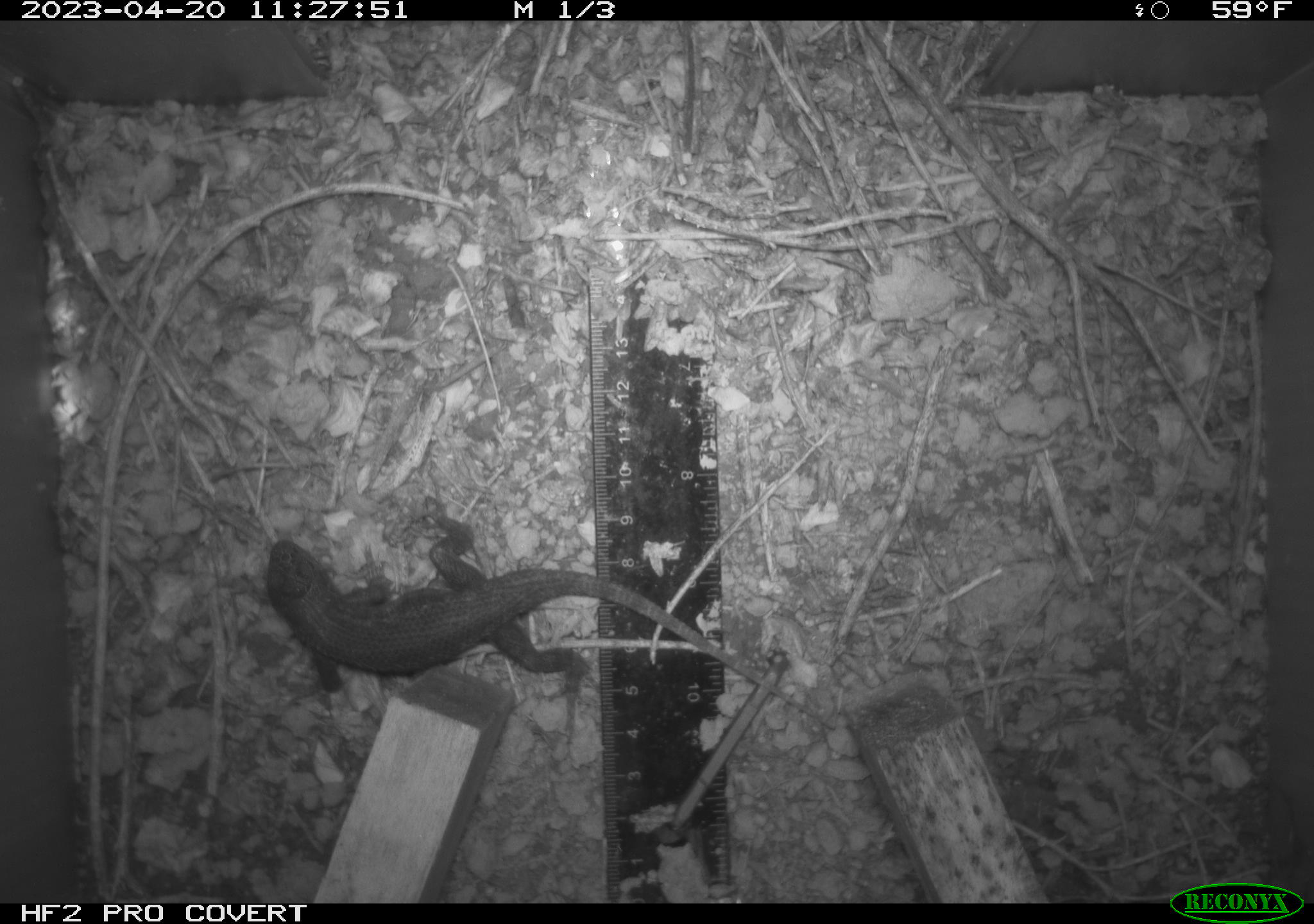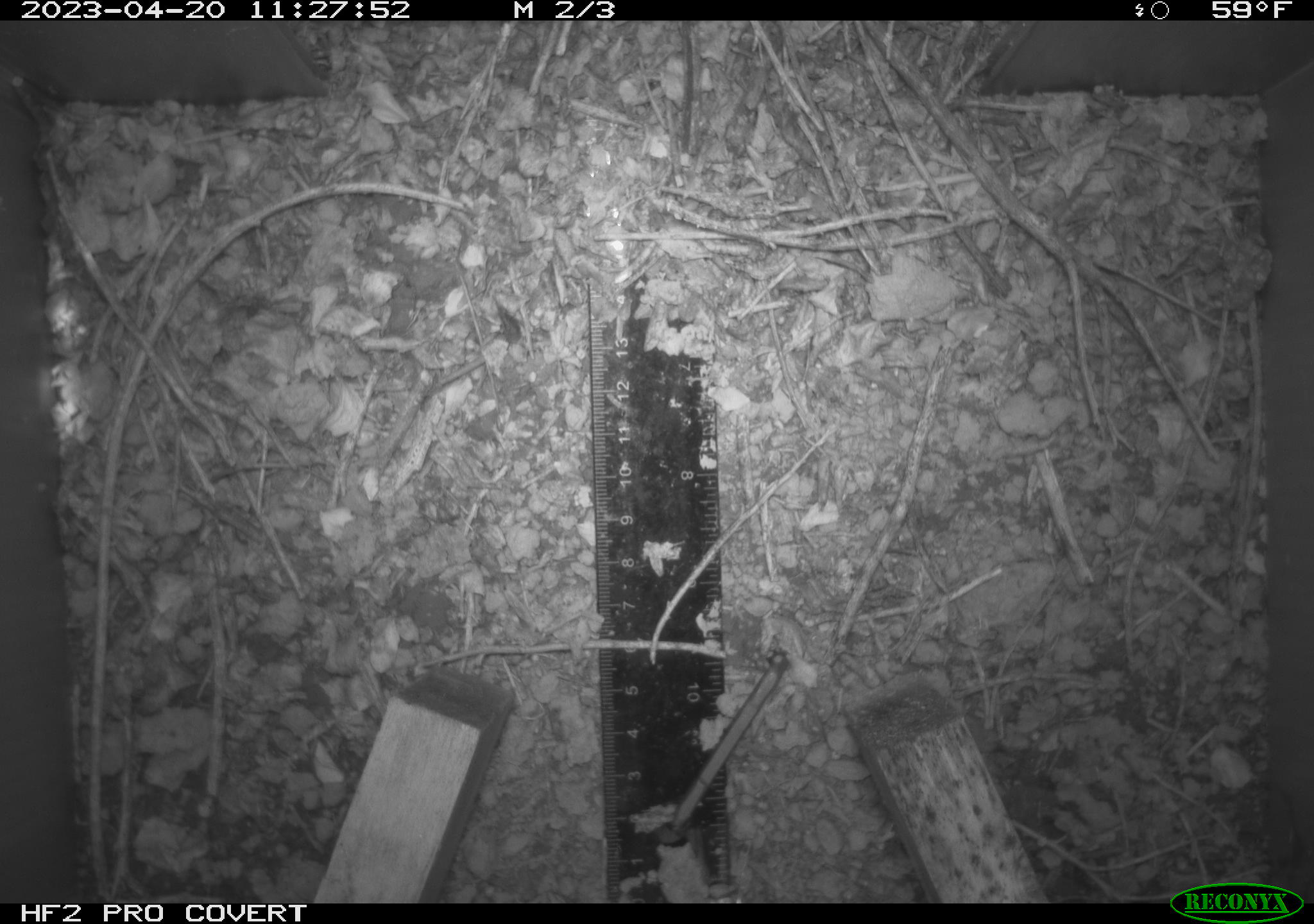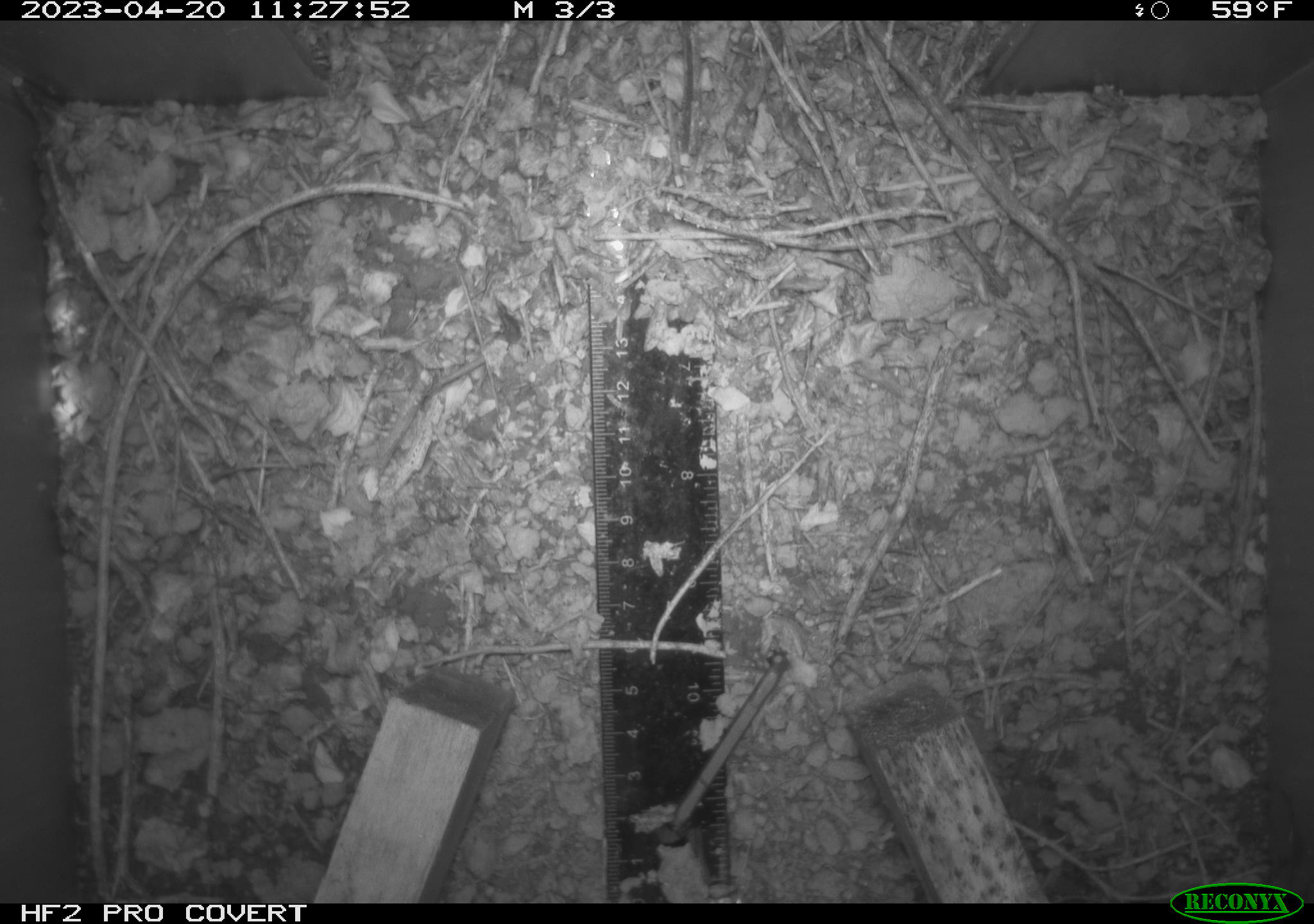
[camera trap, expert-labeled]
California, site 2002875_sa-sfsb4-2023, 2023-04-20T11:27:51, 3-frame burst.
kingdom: Animalia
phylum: Chordata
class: Reptilia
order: Squamata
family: Phrynosomatidae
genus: Sceloporus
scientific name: Sceloporus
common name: spiny lizards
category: sceloporus species